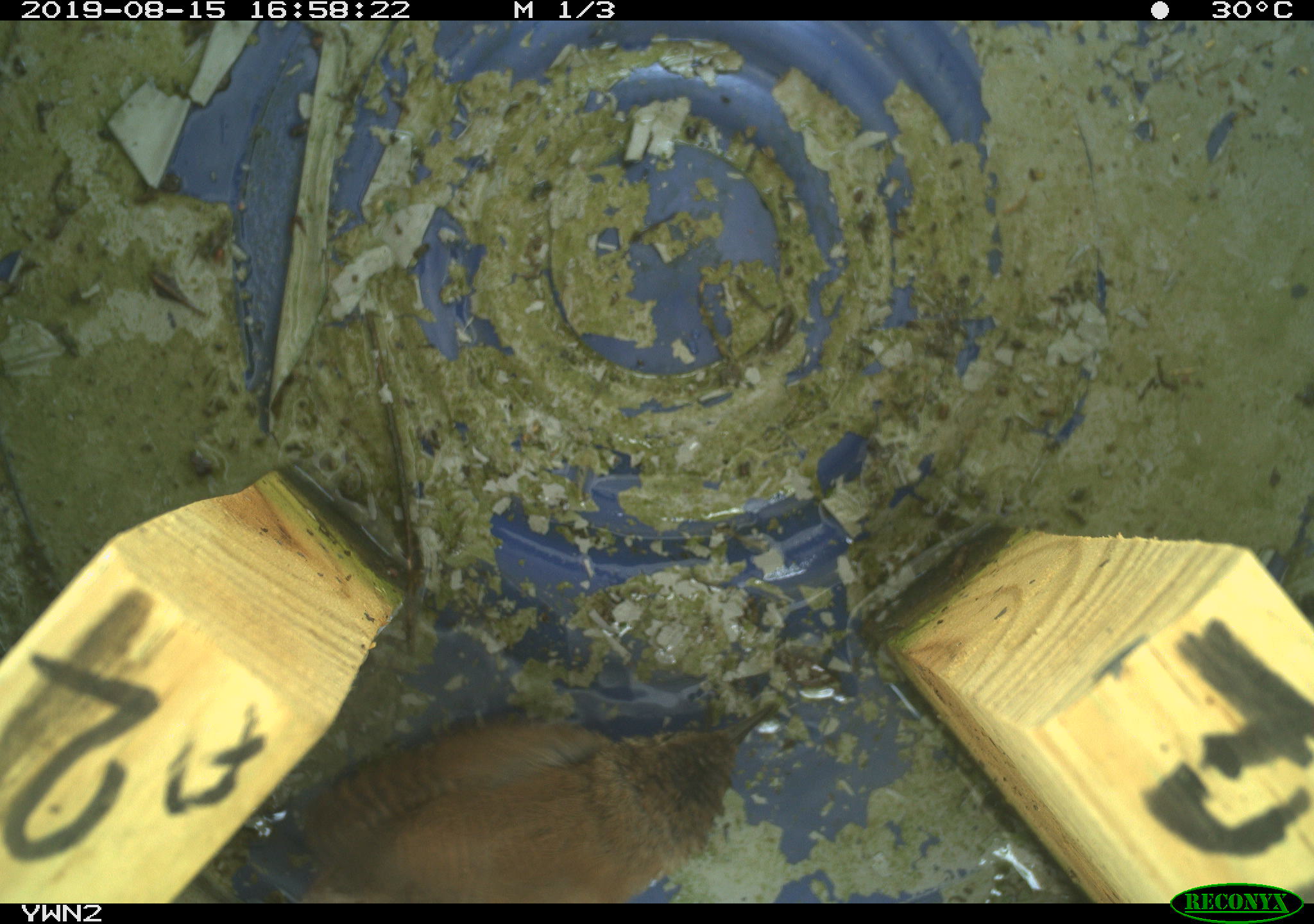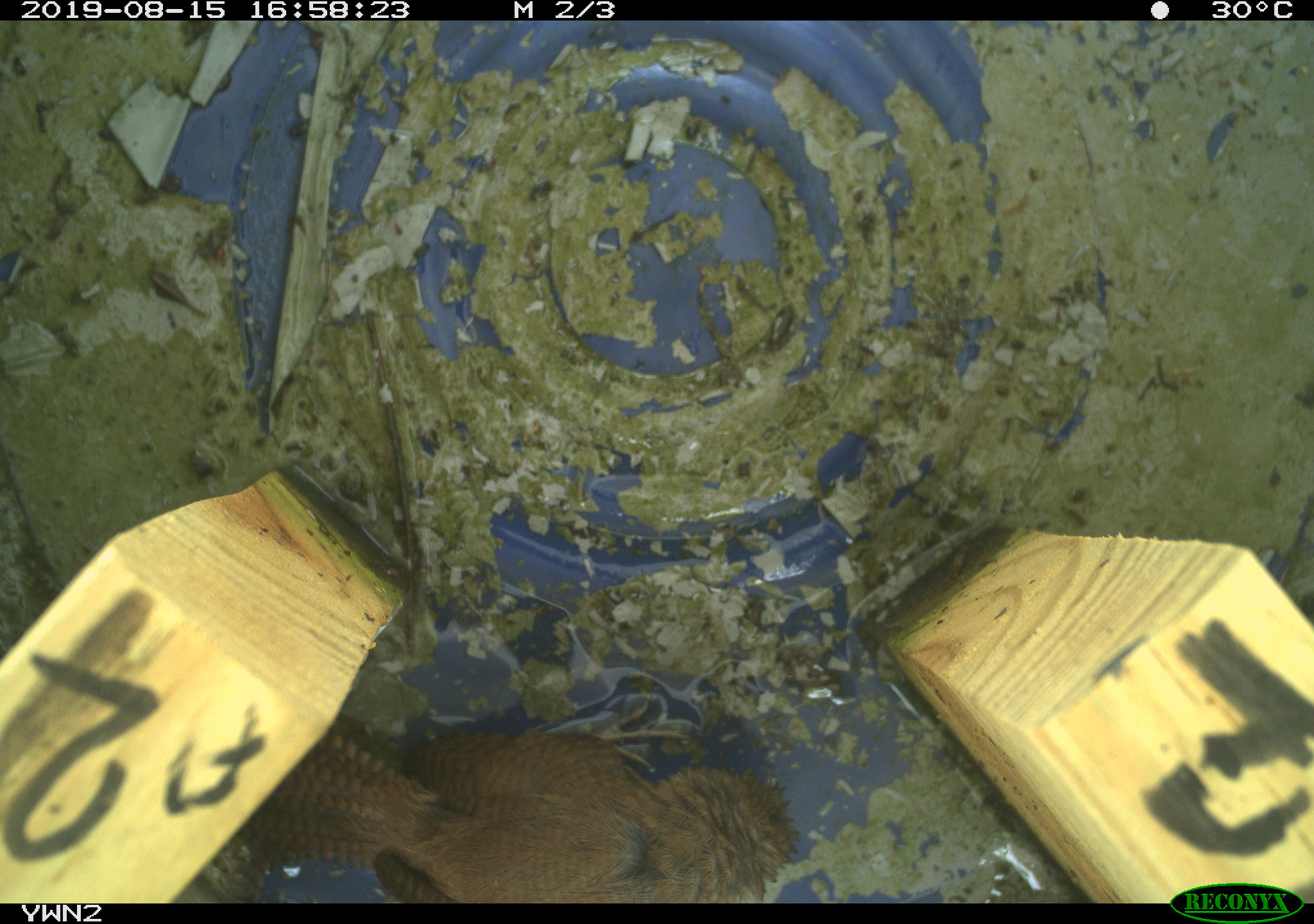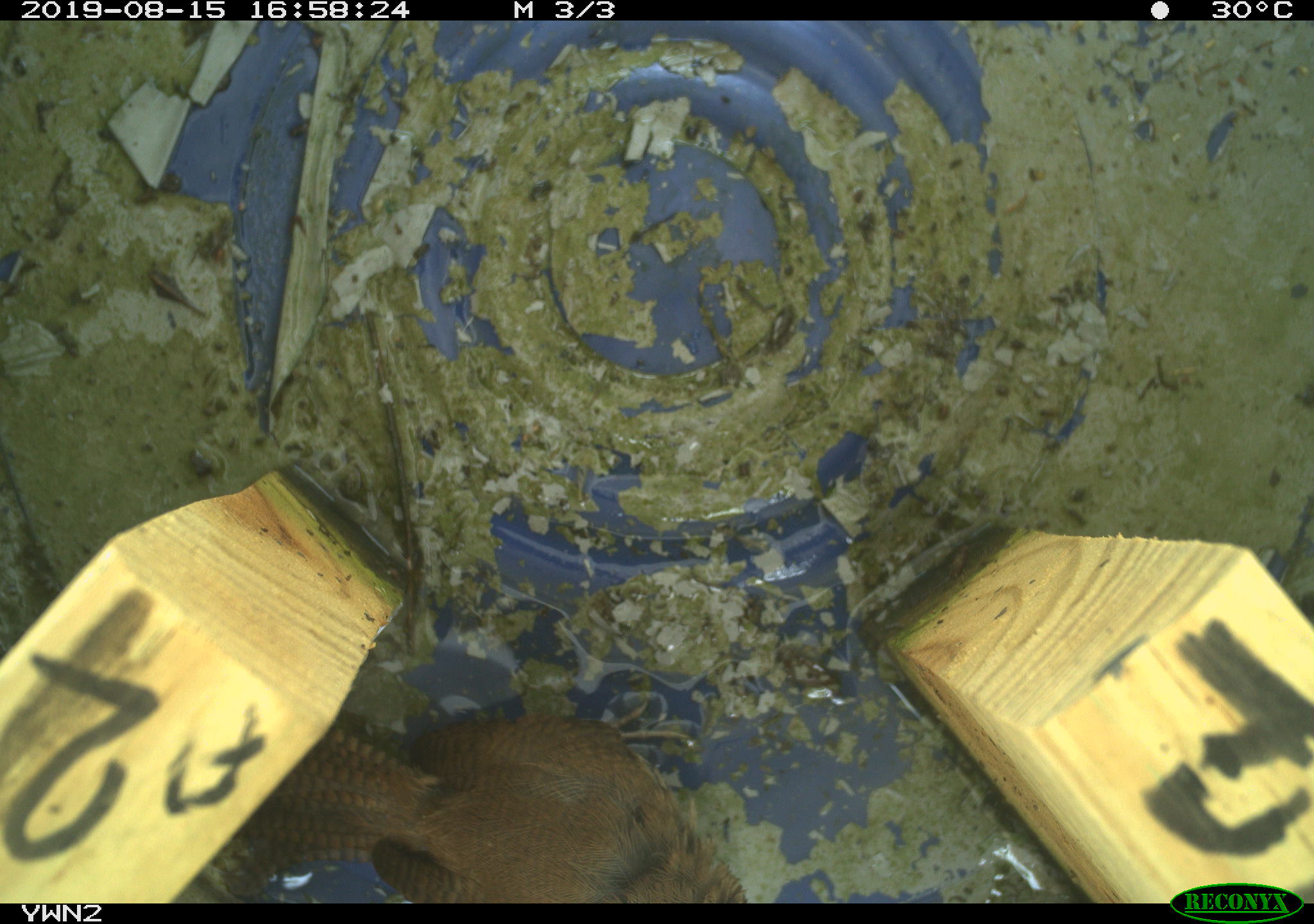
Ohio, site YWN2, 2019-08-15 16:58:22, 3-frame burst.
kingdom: Animalia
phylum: Chordata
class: Aves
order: Passeriformes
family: Troglodytidae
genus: Troglodytes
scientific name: Troglodytes aedon aedon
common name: northern house wren